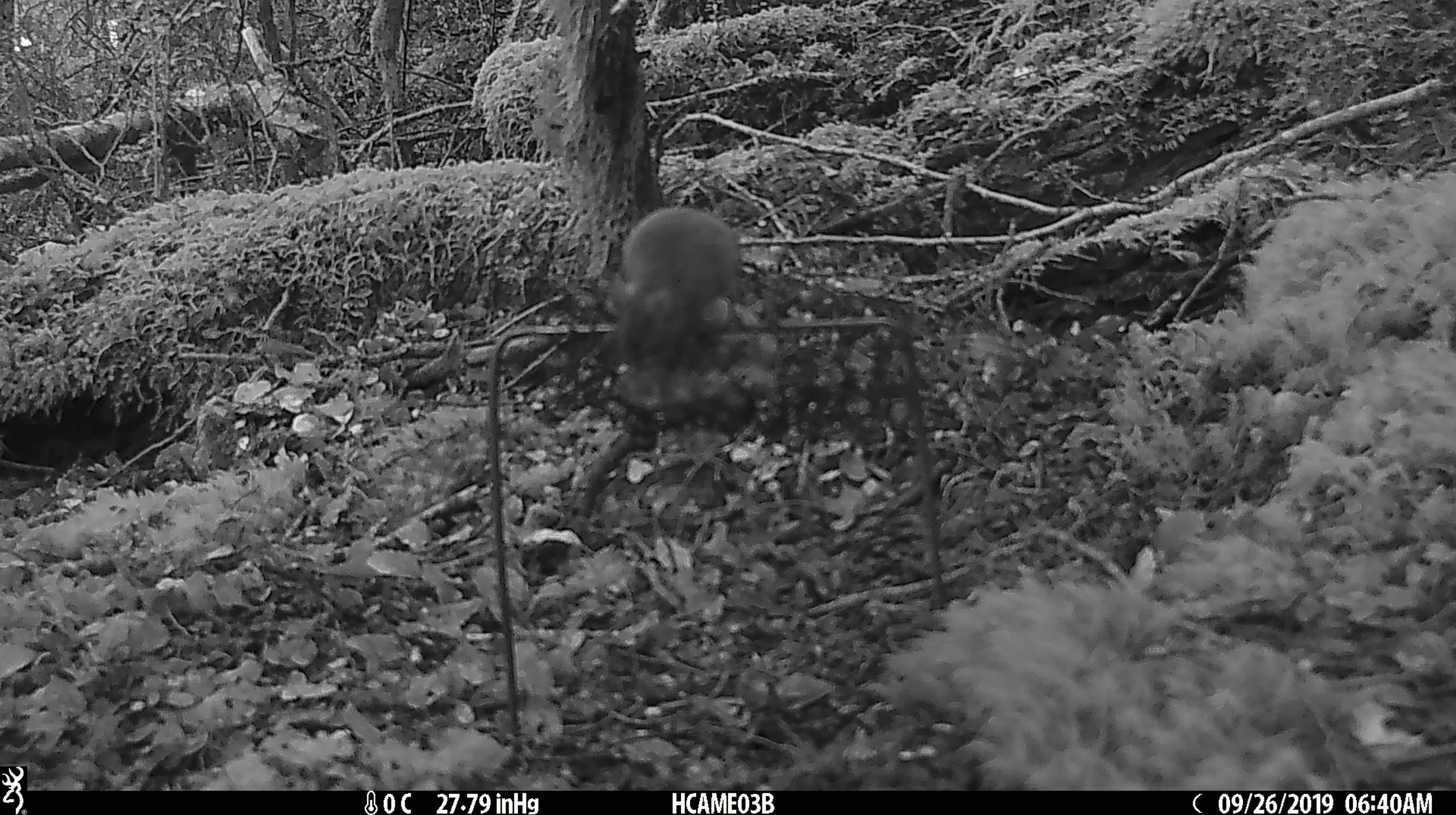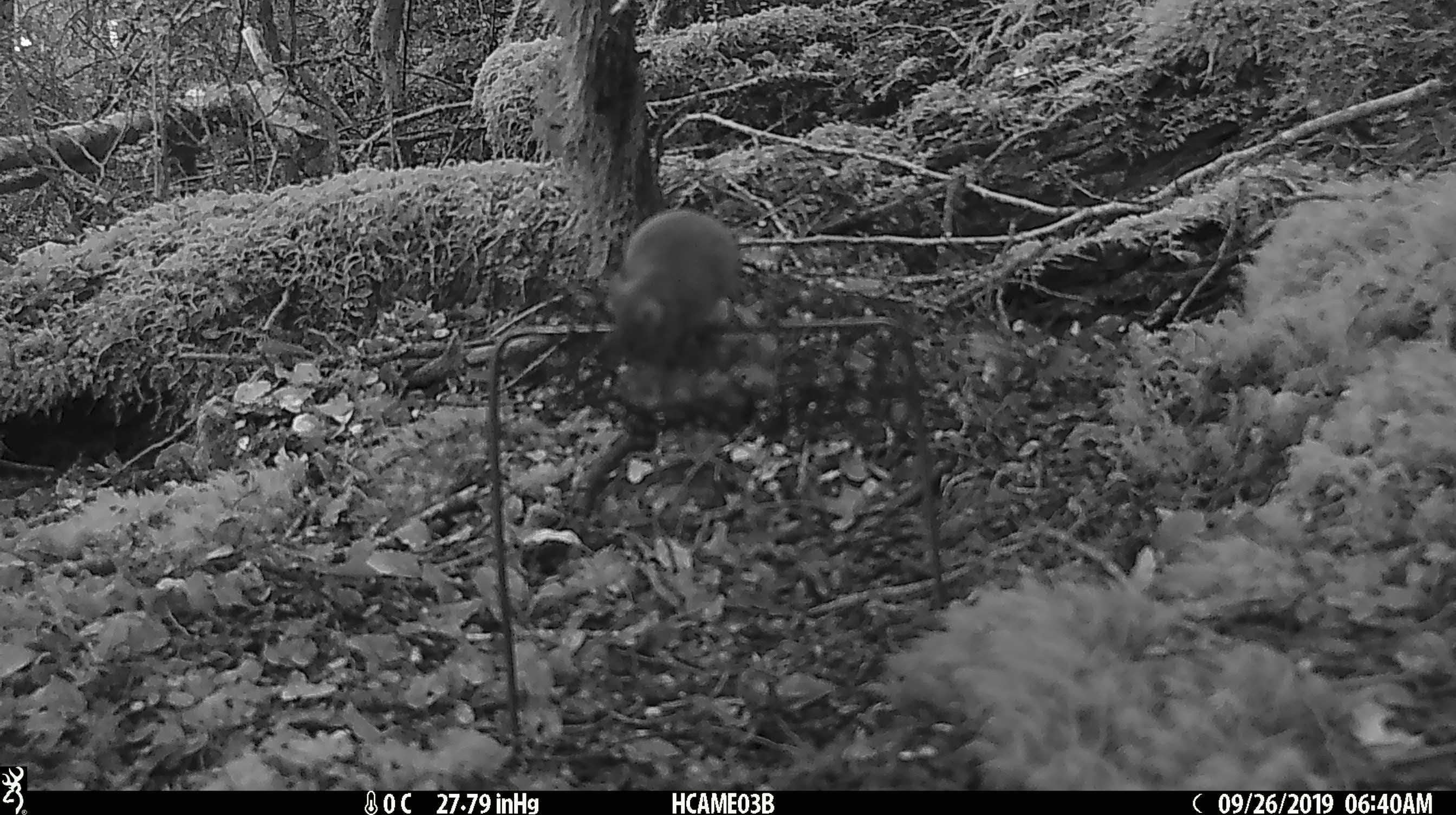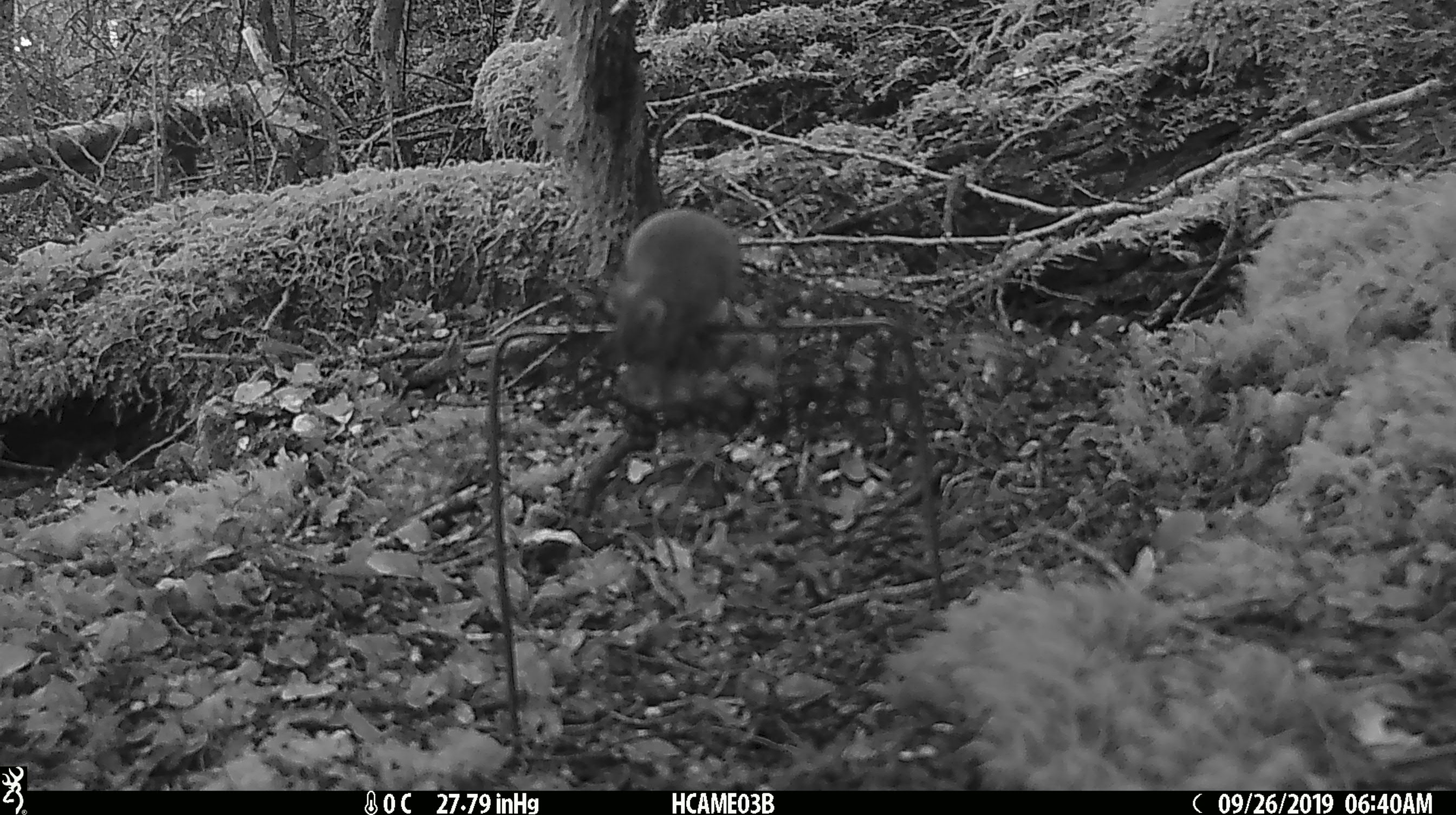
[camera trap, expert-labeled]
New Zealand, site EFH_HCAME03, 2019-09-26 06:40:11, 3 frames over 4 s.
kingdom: Animalia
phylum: Chordata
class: Mammalia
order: Rodentia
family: Muridae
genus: Mus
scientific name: Mus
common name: mouse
Mouse (Mus).